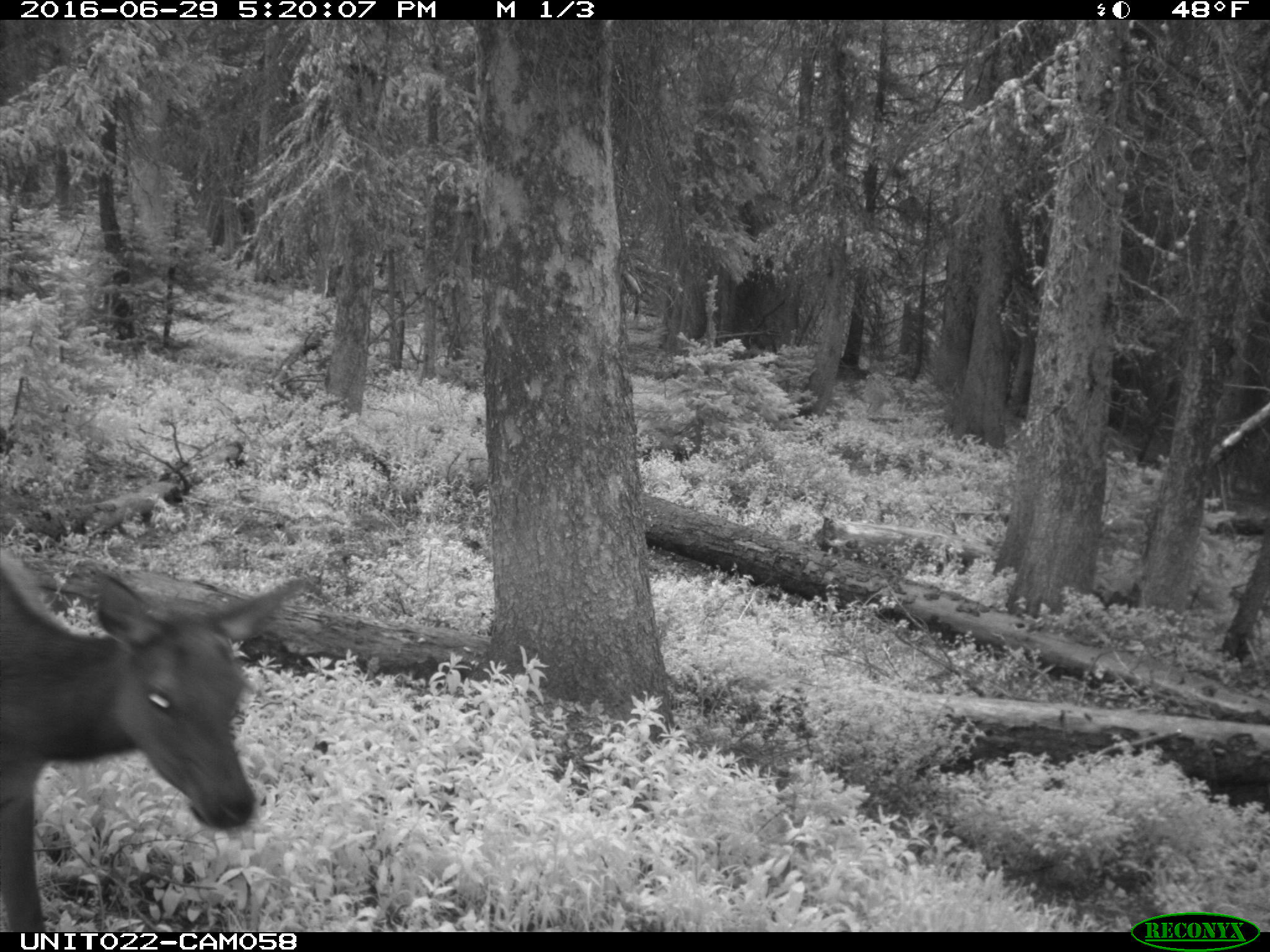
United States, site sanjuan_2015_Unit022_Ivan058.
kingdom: Animalia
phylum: Chordata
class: Mammalia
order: Artiodactyla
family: Cervidae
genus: Cervus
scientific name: Cervus elaphus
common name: red deer